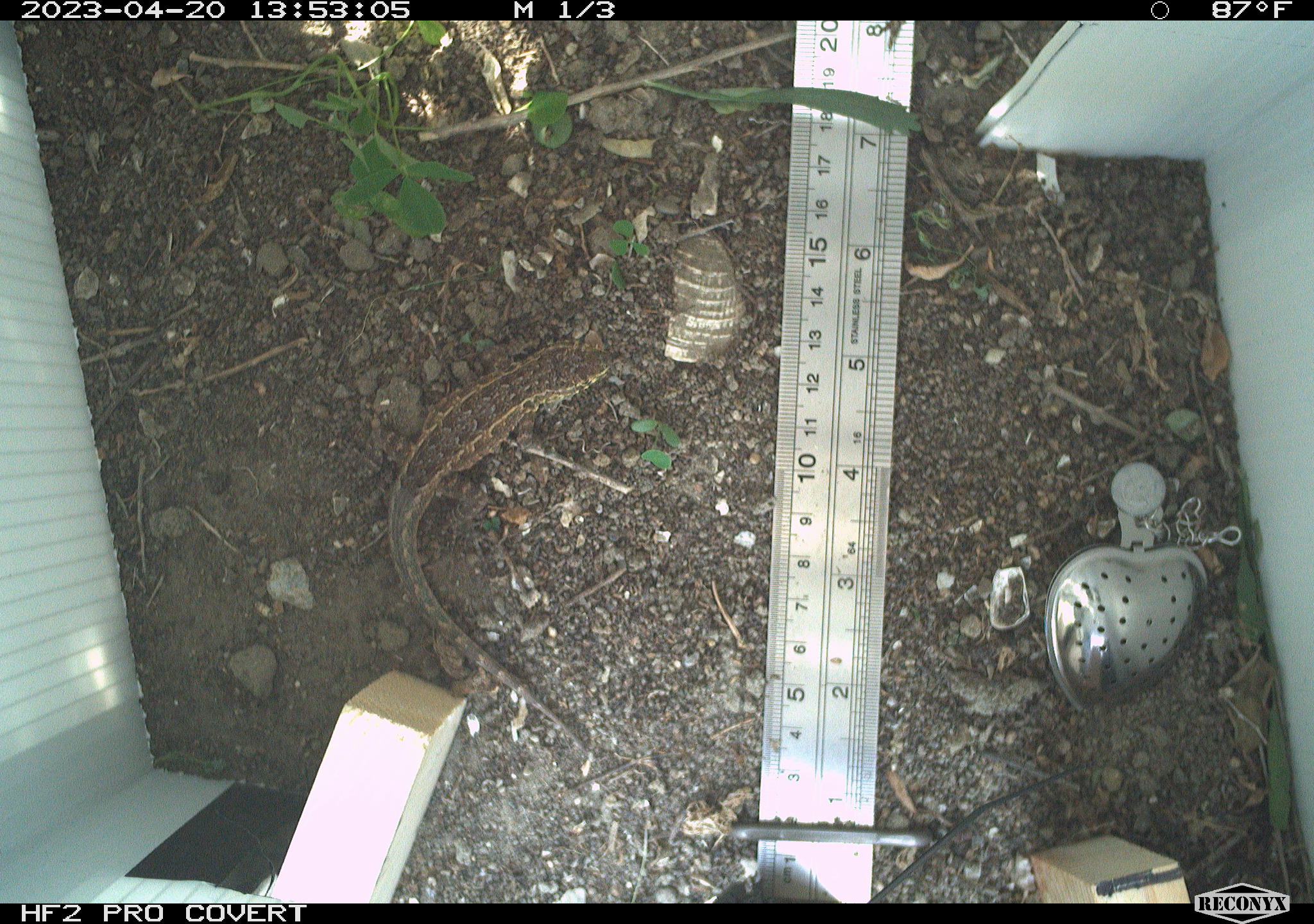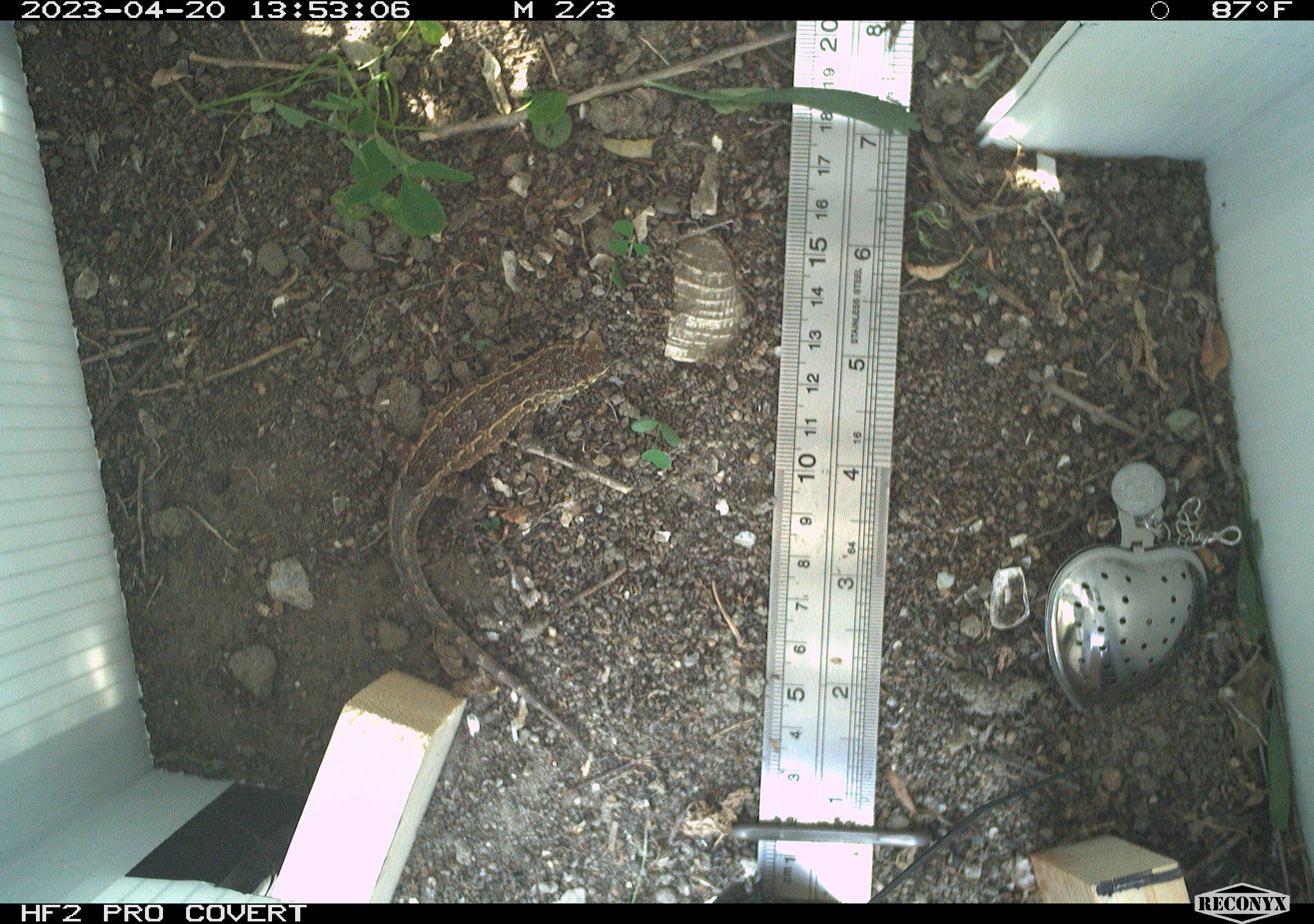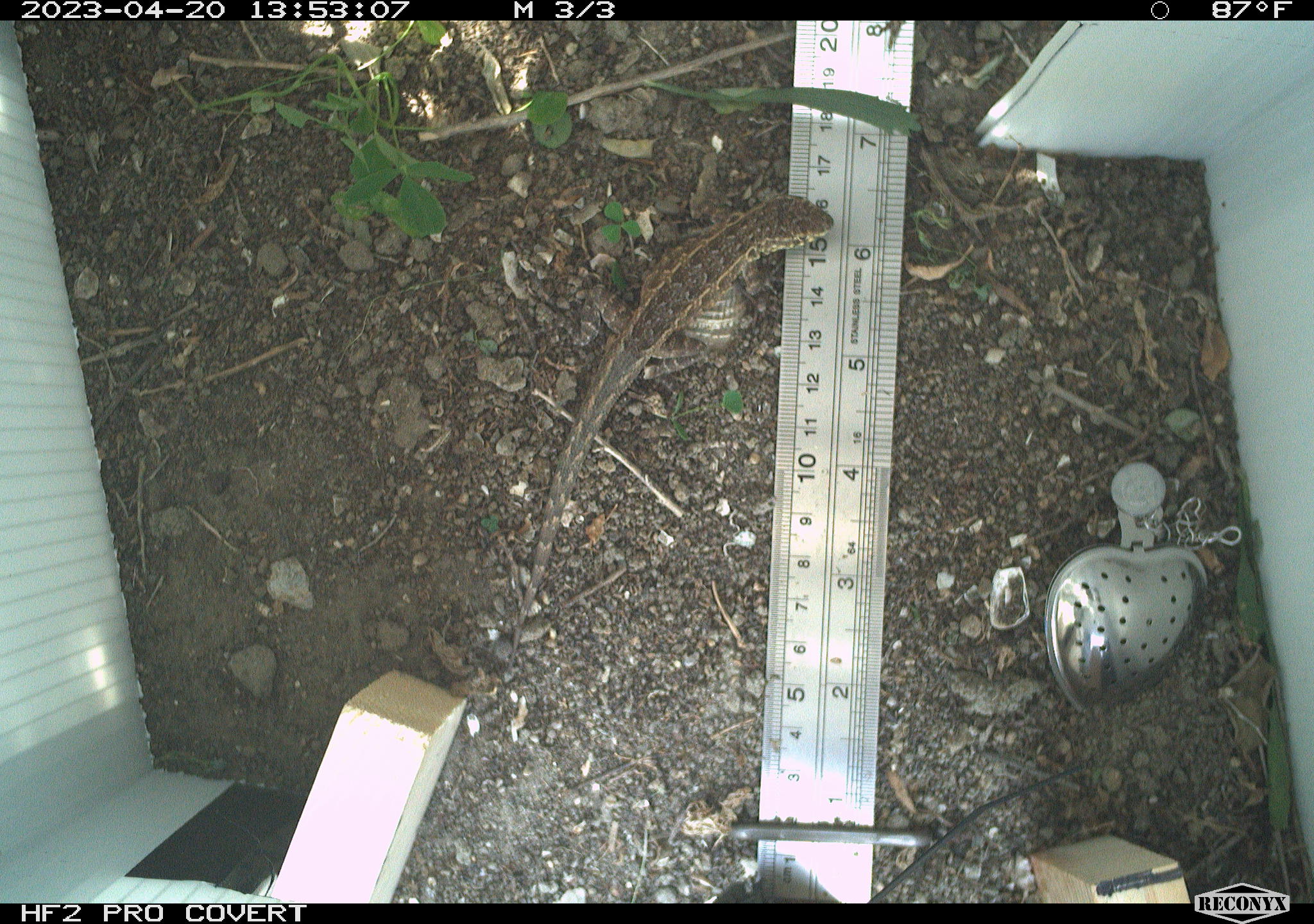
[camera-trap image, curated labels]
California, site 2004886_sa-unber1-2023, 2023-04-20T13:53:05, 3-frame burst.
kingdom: Animalia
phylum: Chordata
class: Reptilia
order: Squamata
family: Phrynosomatidae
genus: Sceloporus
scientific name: Sceloporus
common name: spiny lizards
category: sceloporus species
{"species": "sceloporus species (spiny lizards) (Sceloporus)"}